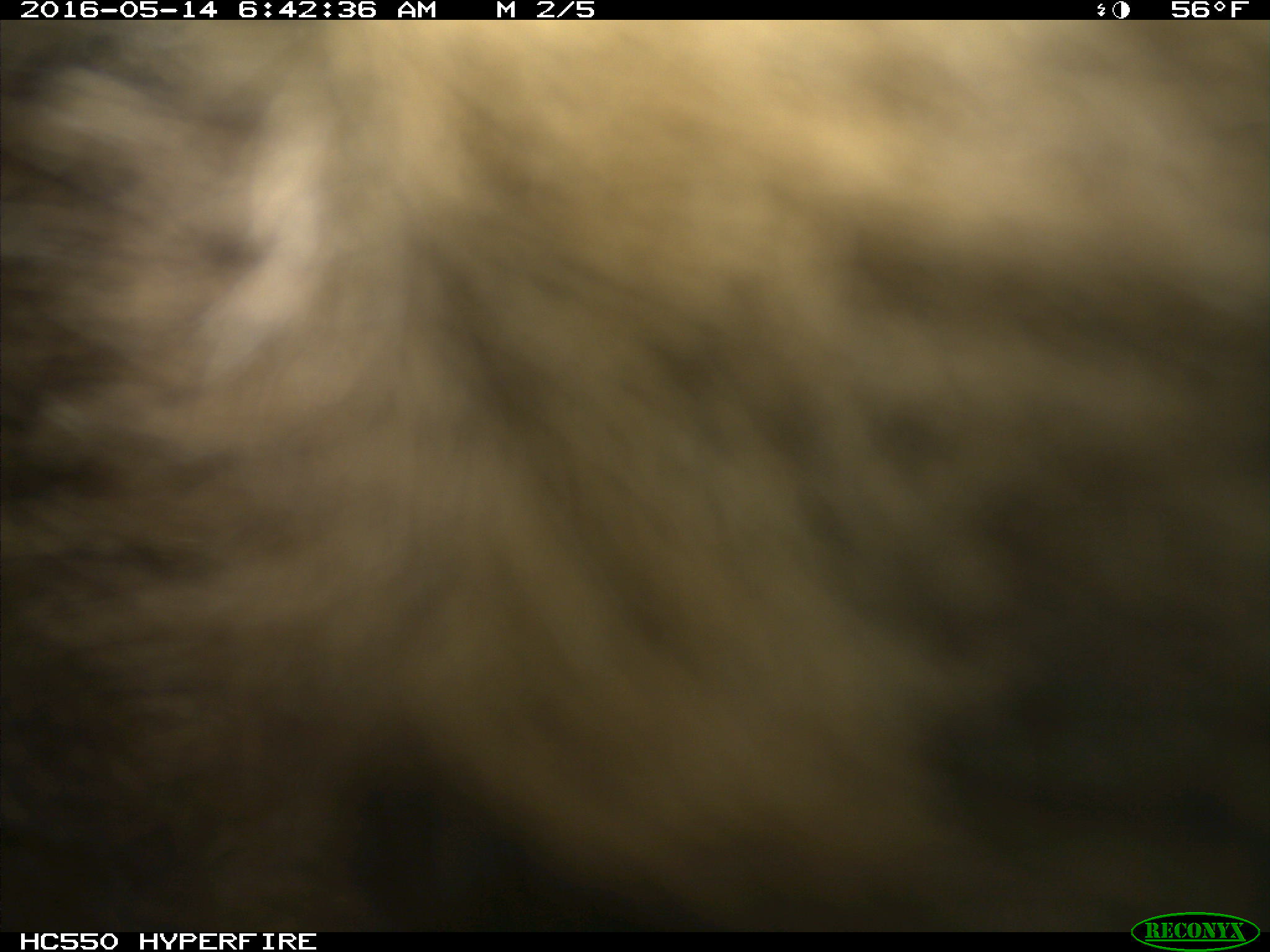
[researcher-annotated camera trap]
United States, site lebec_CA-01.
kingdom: Animalia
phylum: Chordata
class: Mammalia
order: Carnivora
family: Ursidae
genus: Ursus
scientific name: Ursus americanus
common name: american black bear